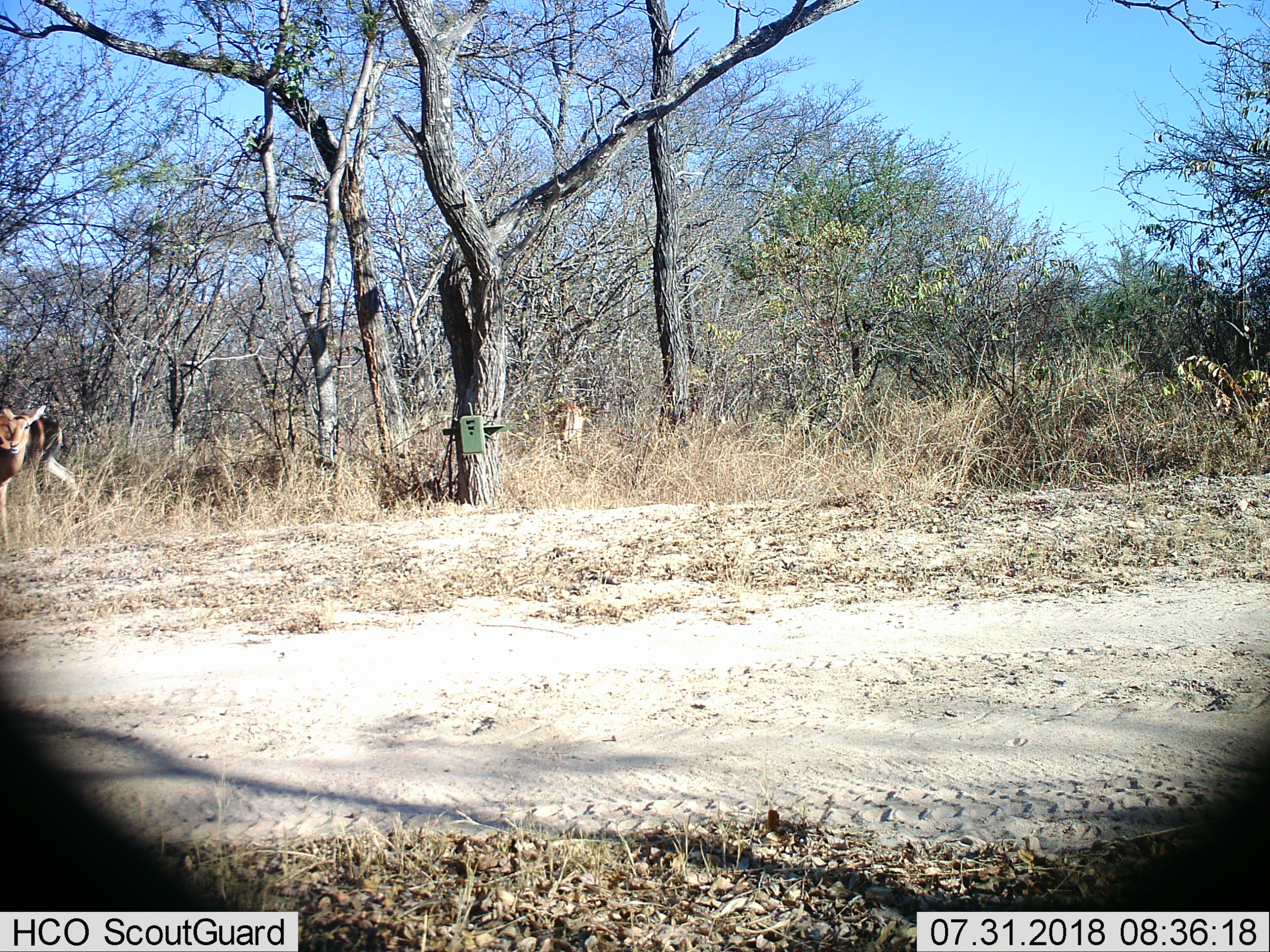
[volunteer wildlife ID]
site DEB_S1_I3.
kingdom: Animalia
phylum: Chordata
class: Mammalia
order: Artiodactyla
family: Bovidae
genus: Aepyceros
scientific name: Aepyceros melampus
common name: impala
Impala (Aepyceros melampus), count 2. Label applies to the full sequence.